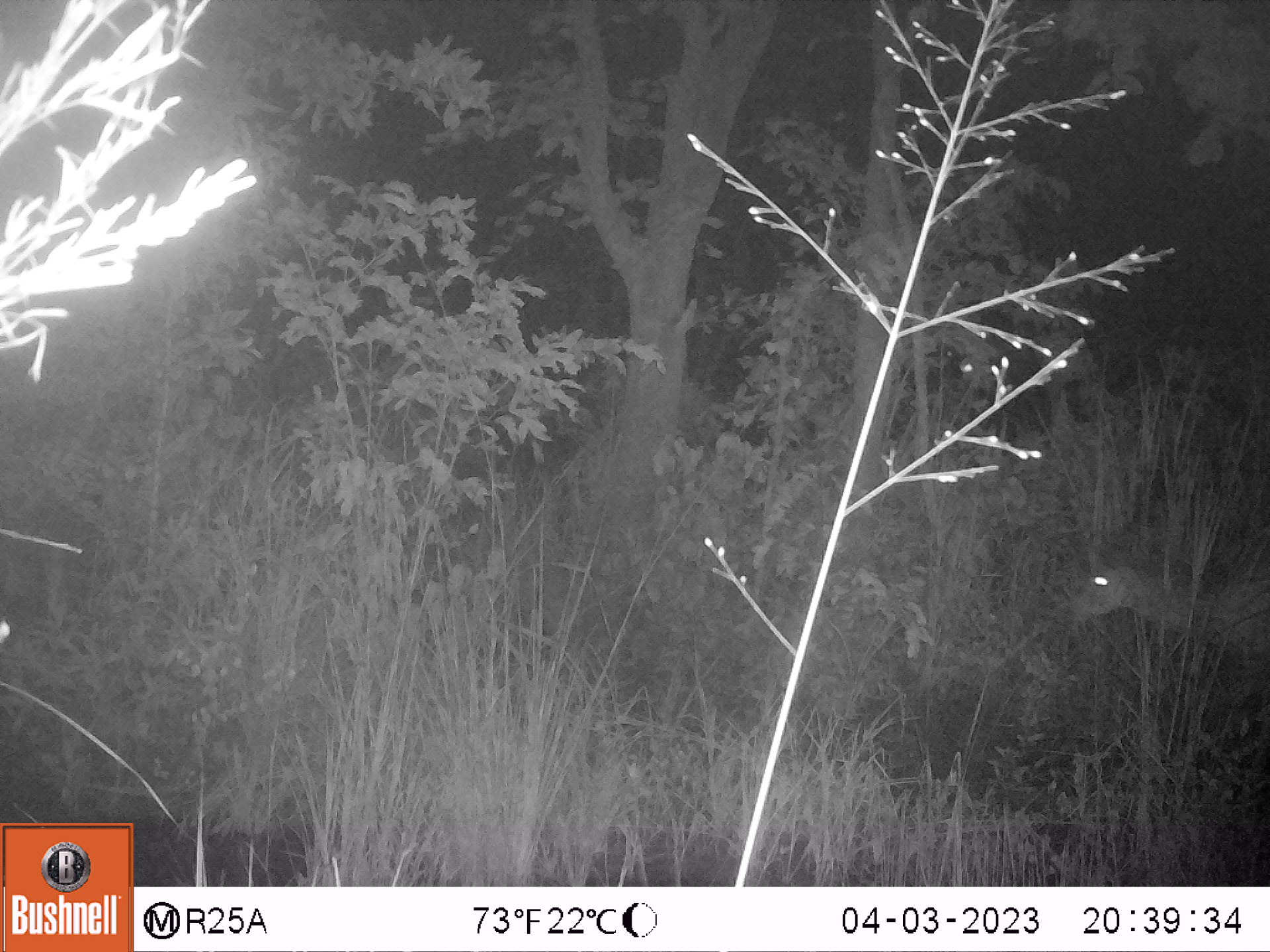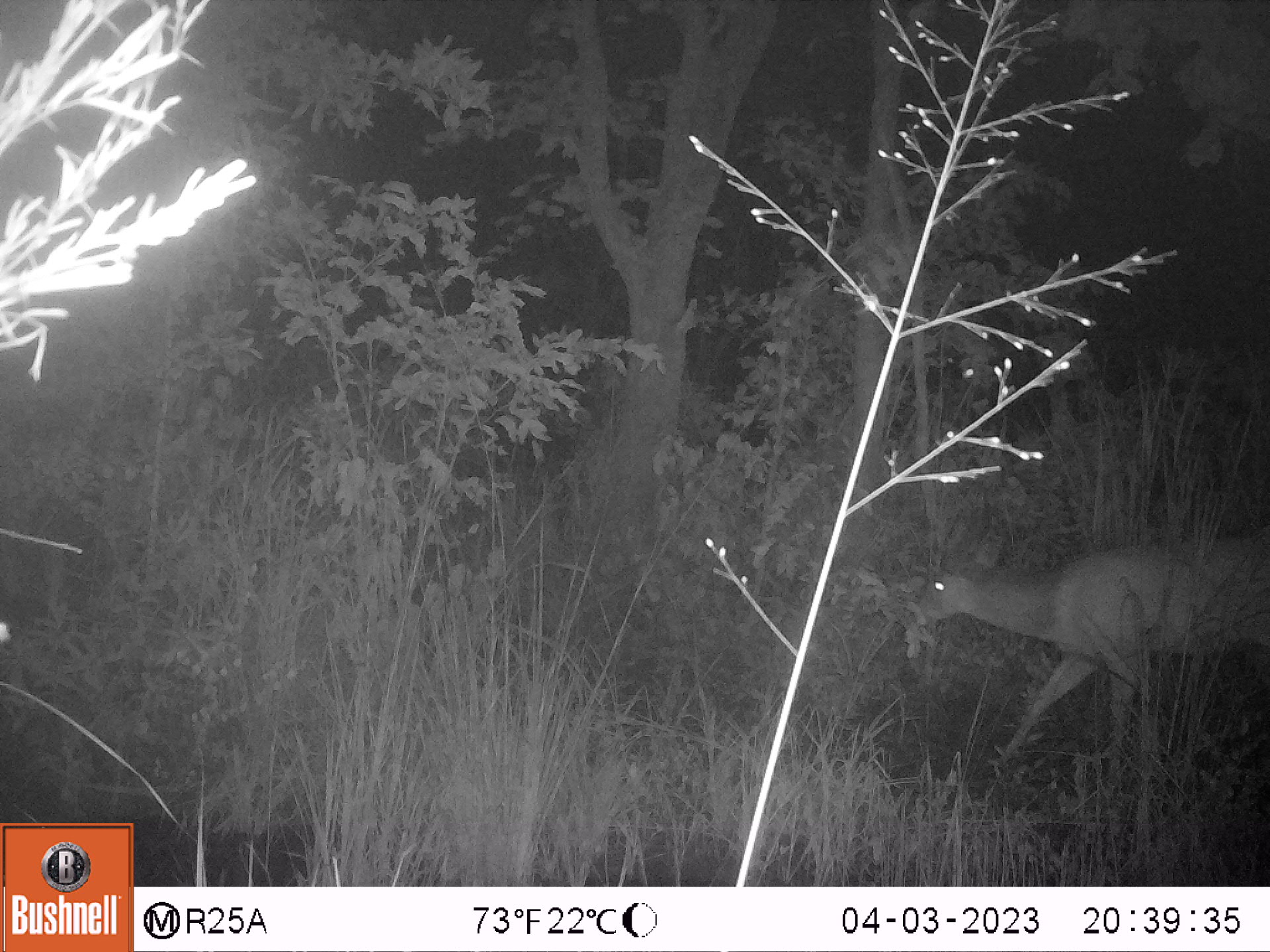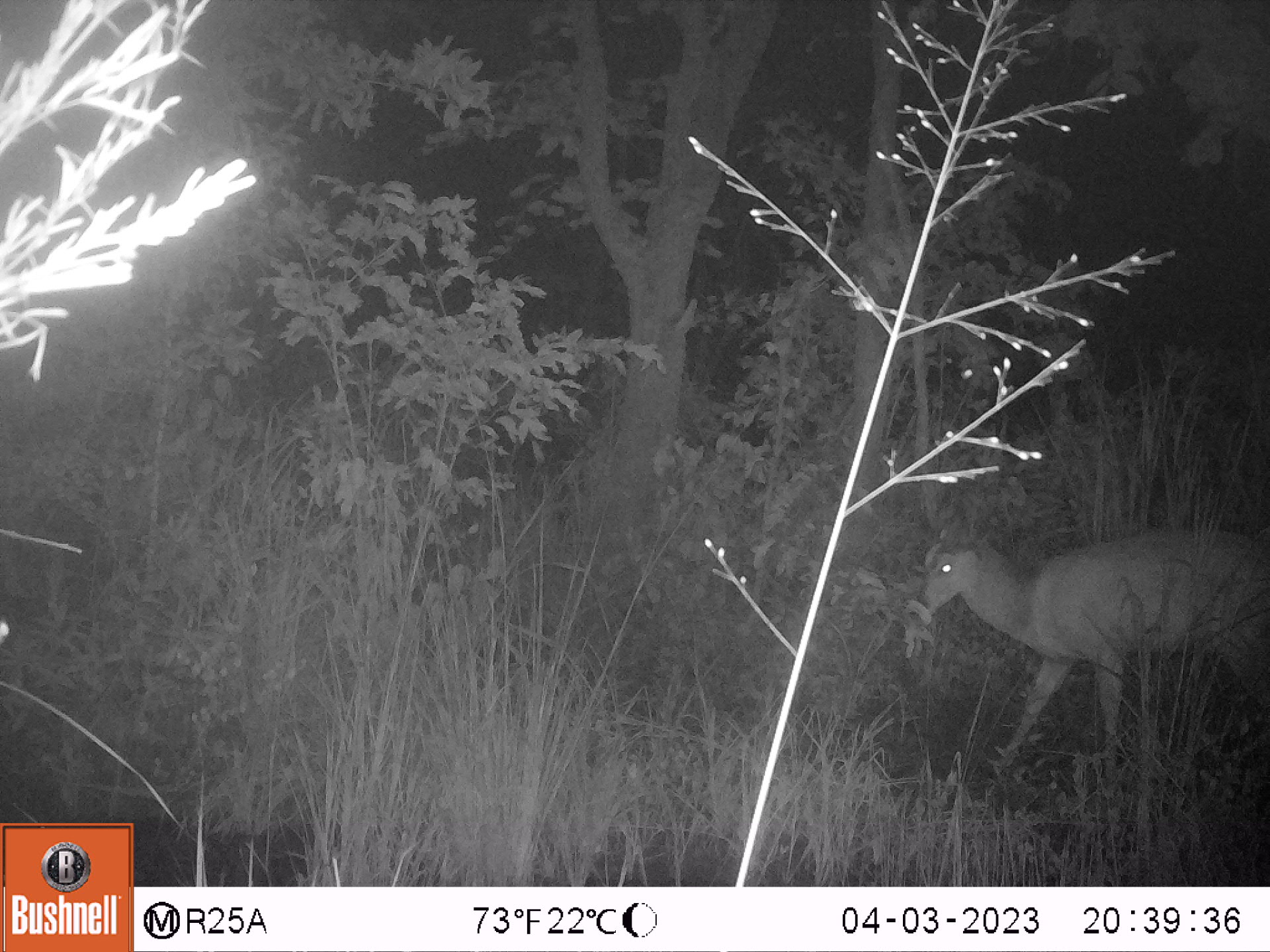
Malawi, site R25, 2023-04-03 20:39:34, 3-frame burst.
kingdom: Animalia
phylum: Chordata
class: Mammalia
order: Artiodactyla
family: Bovidae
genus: Tragelaphus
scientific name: Tragelaphus sylvaticus sylvaticus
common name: cape bushbuck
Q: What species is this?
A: Cape bushbuck (Tragelaphus sylvaticus sylvaticus).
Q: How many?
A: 1.